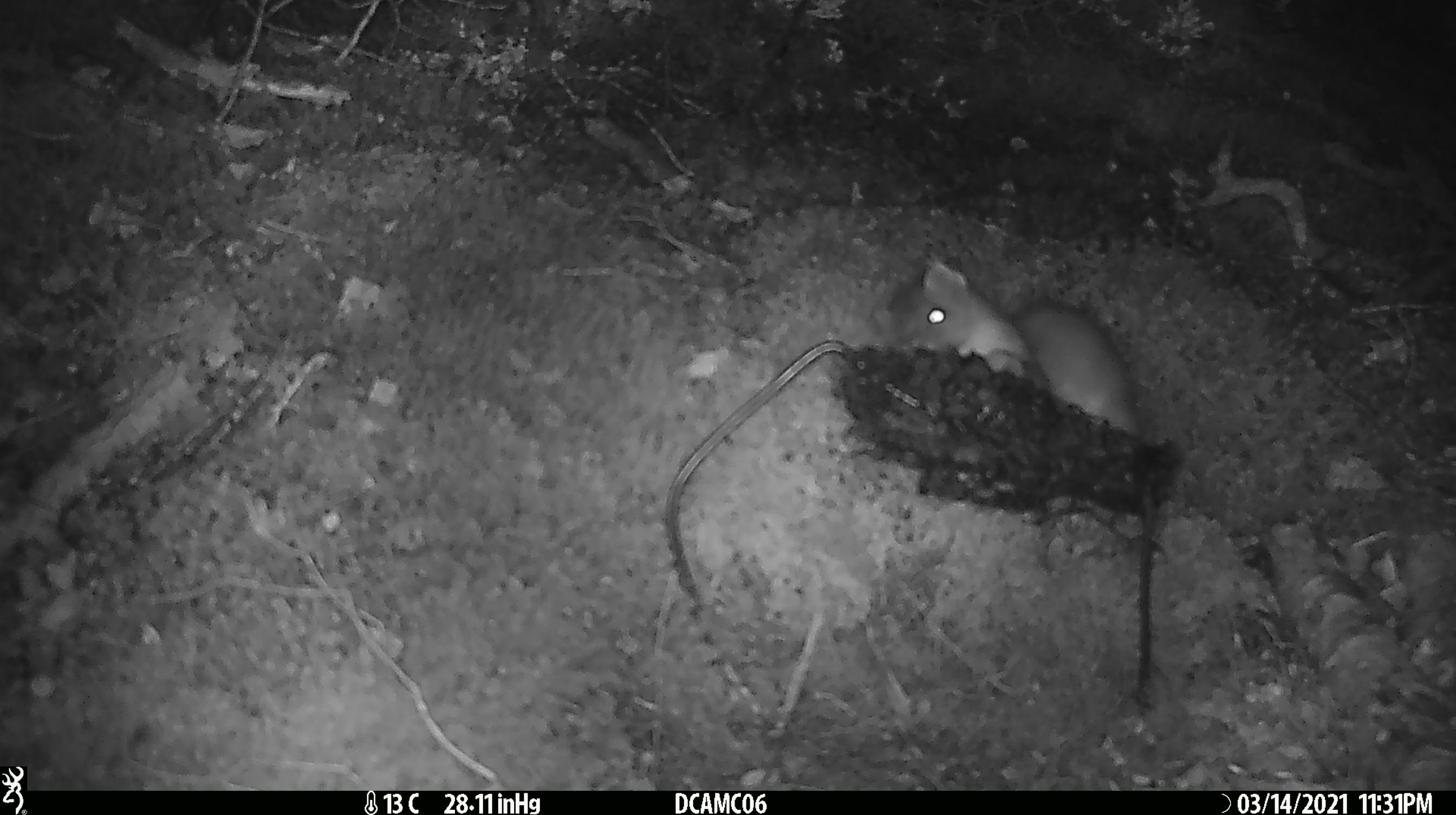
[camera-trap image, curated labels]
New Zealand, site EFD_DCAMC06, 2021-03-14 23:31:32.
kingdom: Animalia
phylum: Chordata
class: Mammalia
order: Carnivora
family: Mustelidae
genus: Mustela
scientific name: Mustela erminea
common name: stoat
Stoat (Mustela erminea).